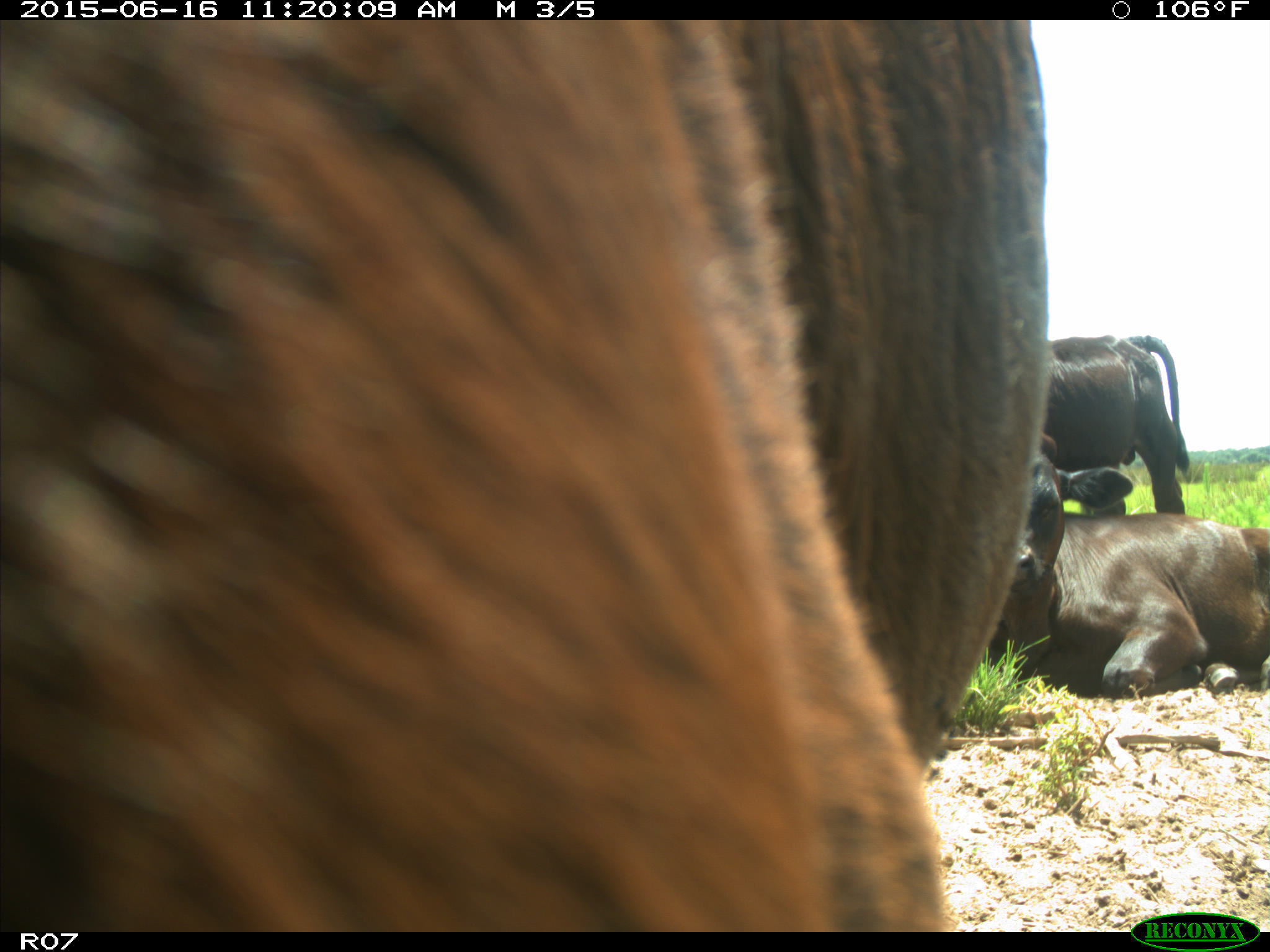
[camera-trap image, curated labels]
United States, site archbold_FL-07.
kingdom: Animalia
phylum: Chordata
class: Mammalia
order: Artiodactyla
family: Bovidae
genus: Bos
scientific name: Bos taurus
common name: domestic cow